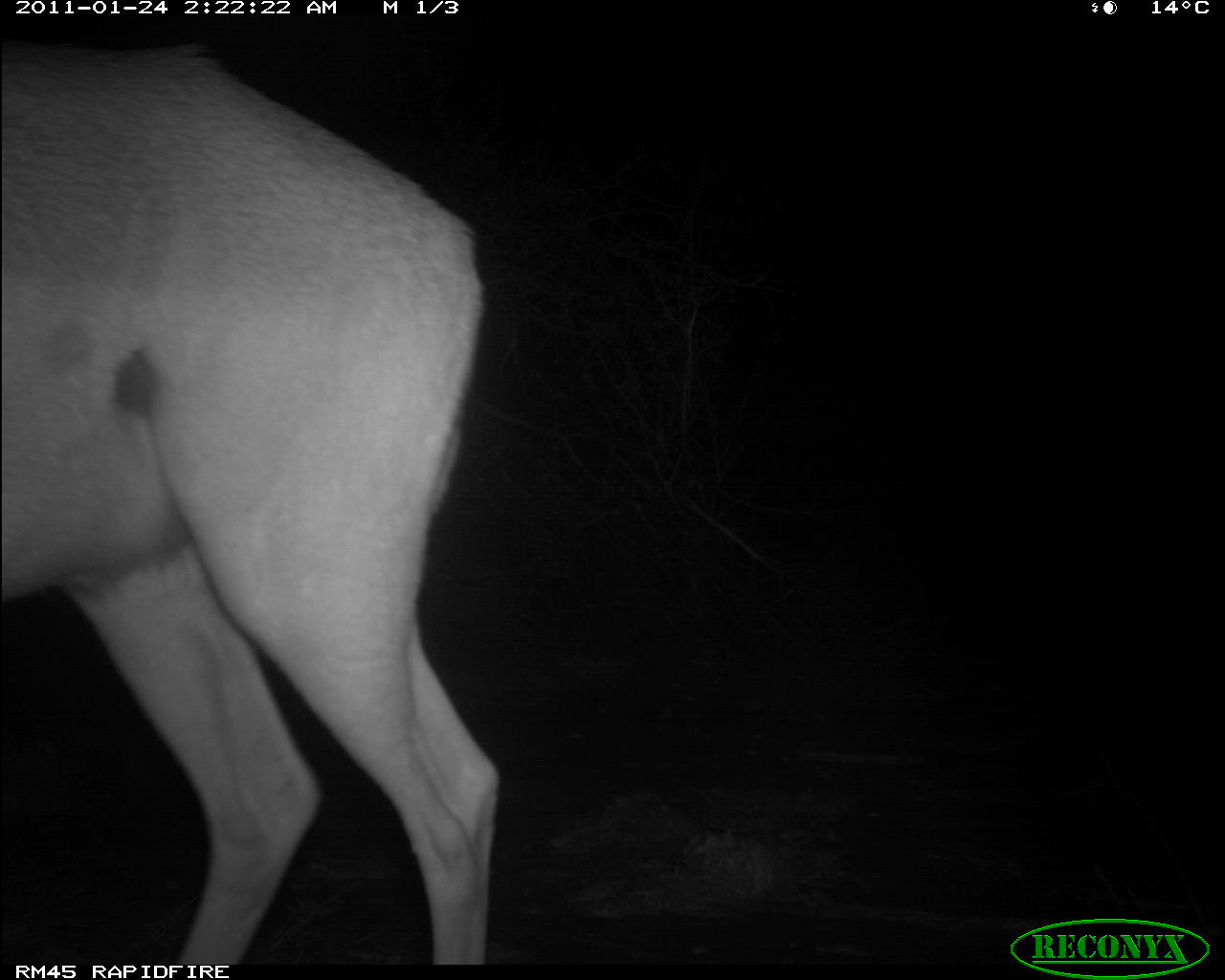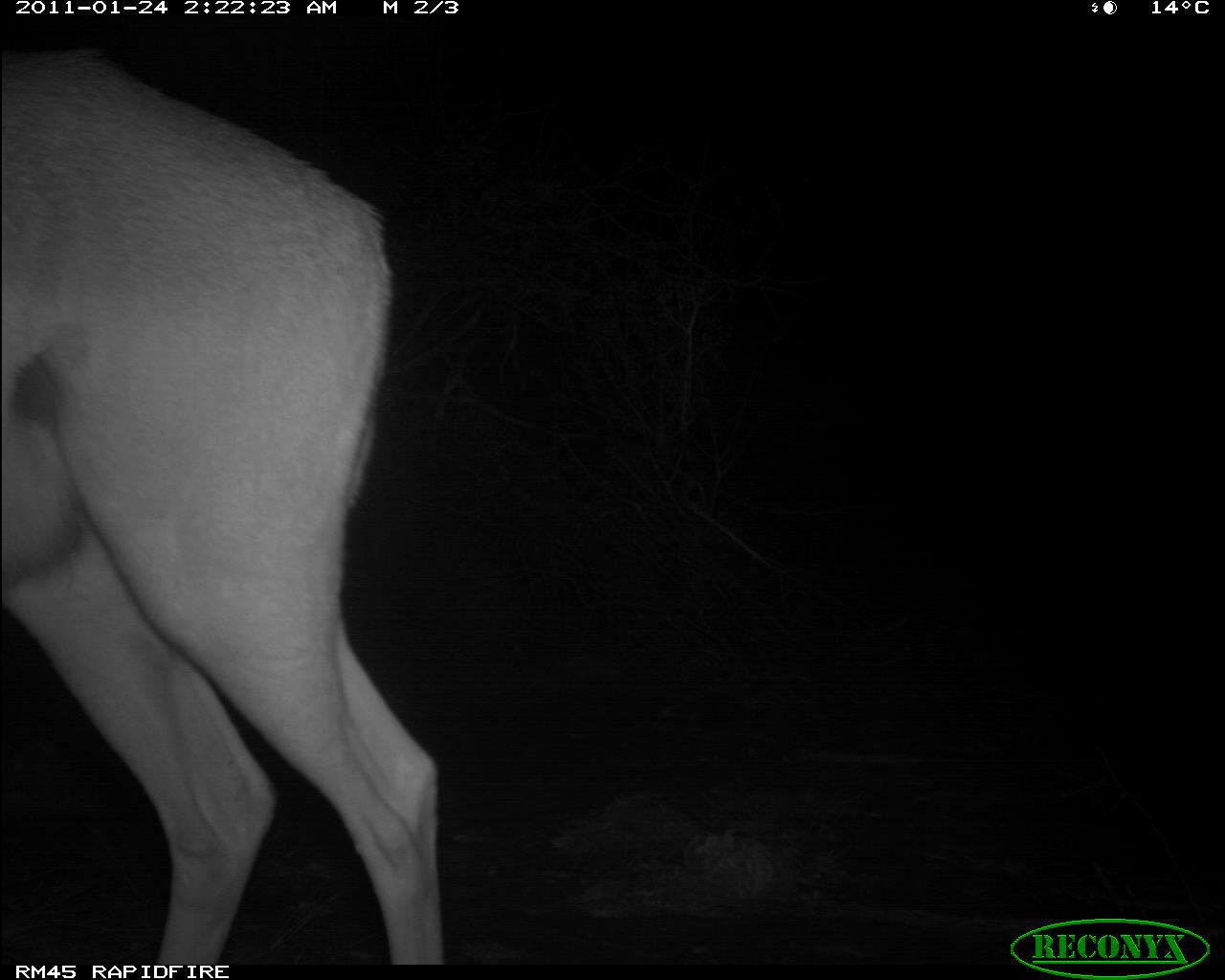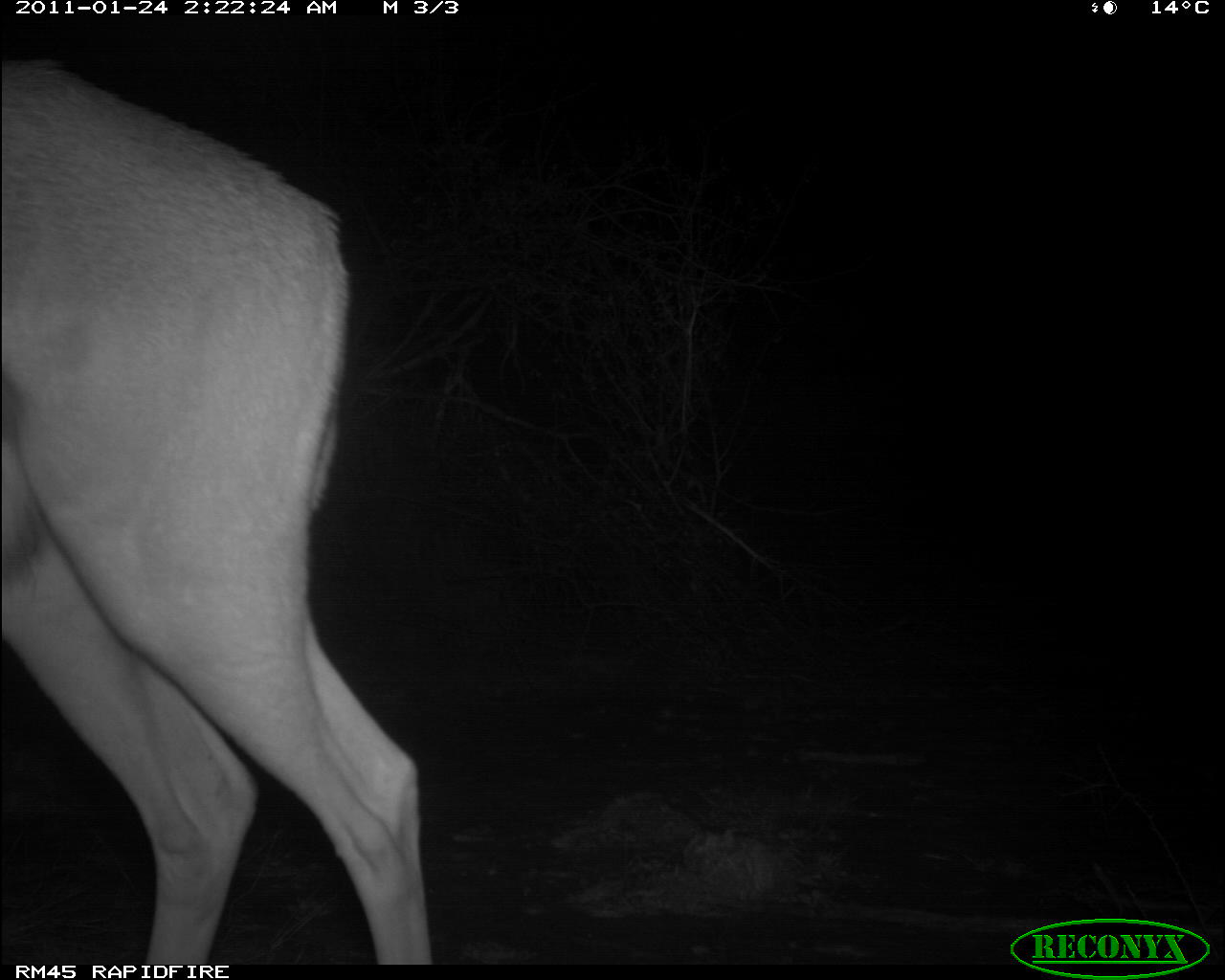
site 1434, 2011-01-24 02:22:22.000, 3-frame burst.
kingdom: Animalia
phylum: Chordata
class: Mammalia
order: Artiodactyla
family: Bovidae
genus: Aepyceros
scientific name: Aepyceros melampus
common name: impala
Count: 1.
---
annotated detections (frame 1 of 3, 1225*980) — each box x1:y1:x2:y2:
aepyceros melampus: 0:36:501:964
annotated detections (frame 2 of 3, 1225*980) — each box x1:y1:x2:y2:
aepyceros melampus: 0:41:446:964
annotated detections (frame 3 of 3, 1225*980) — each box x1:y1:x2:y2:
aepyceros melampus: 0:57:434:964